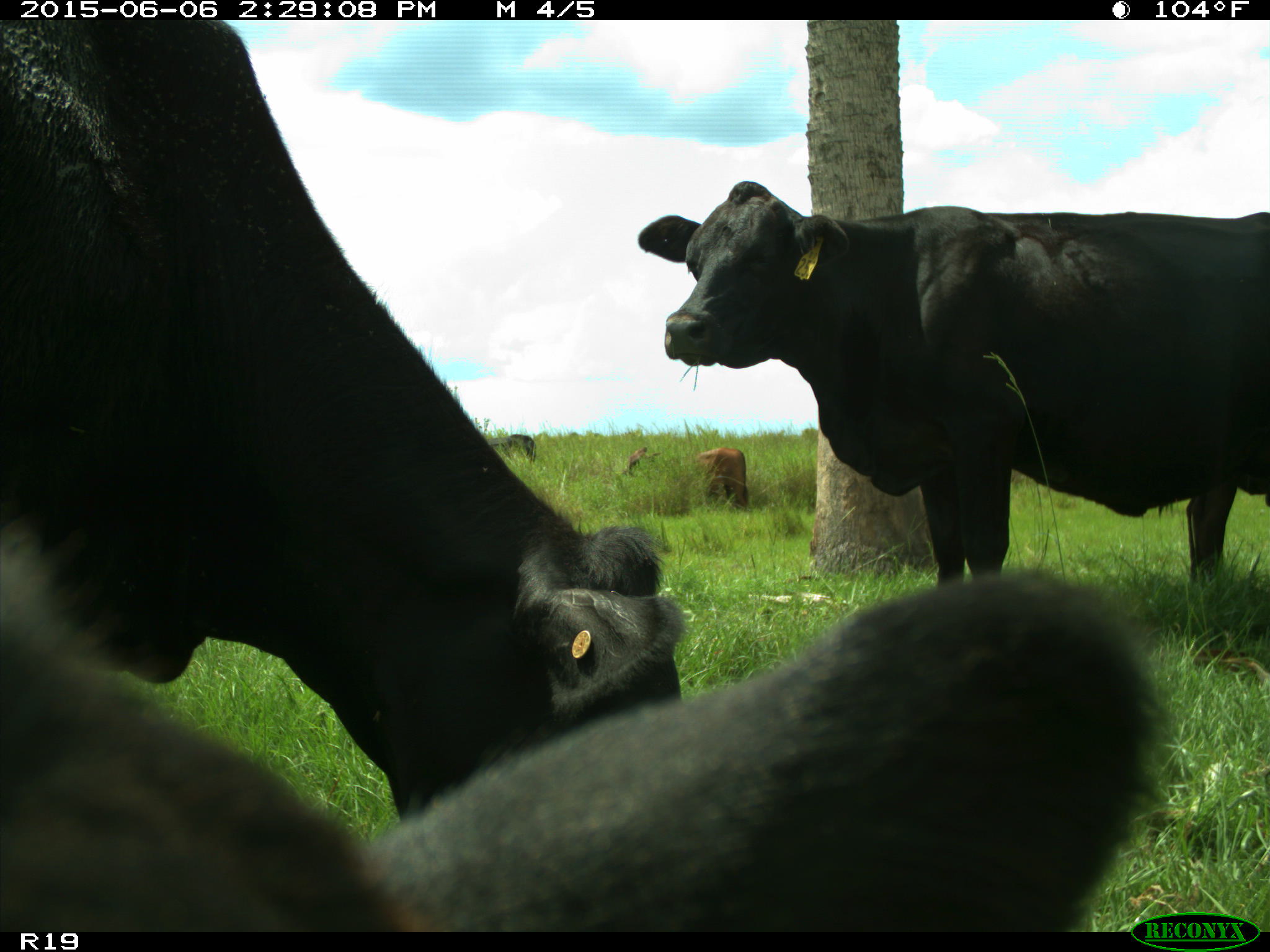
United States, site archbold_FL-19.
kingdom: Animalia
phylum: Chordata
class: Mammalia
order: Artiodactyla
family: Bovidae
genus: Bos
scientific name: Bos taurus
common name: domestic cow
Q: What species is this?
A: Bos taurus (domestic cow).